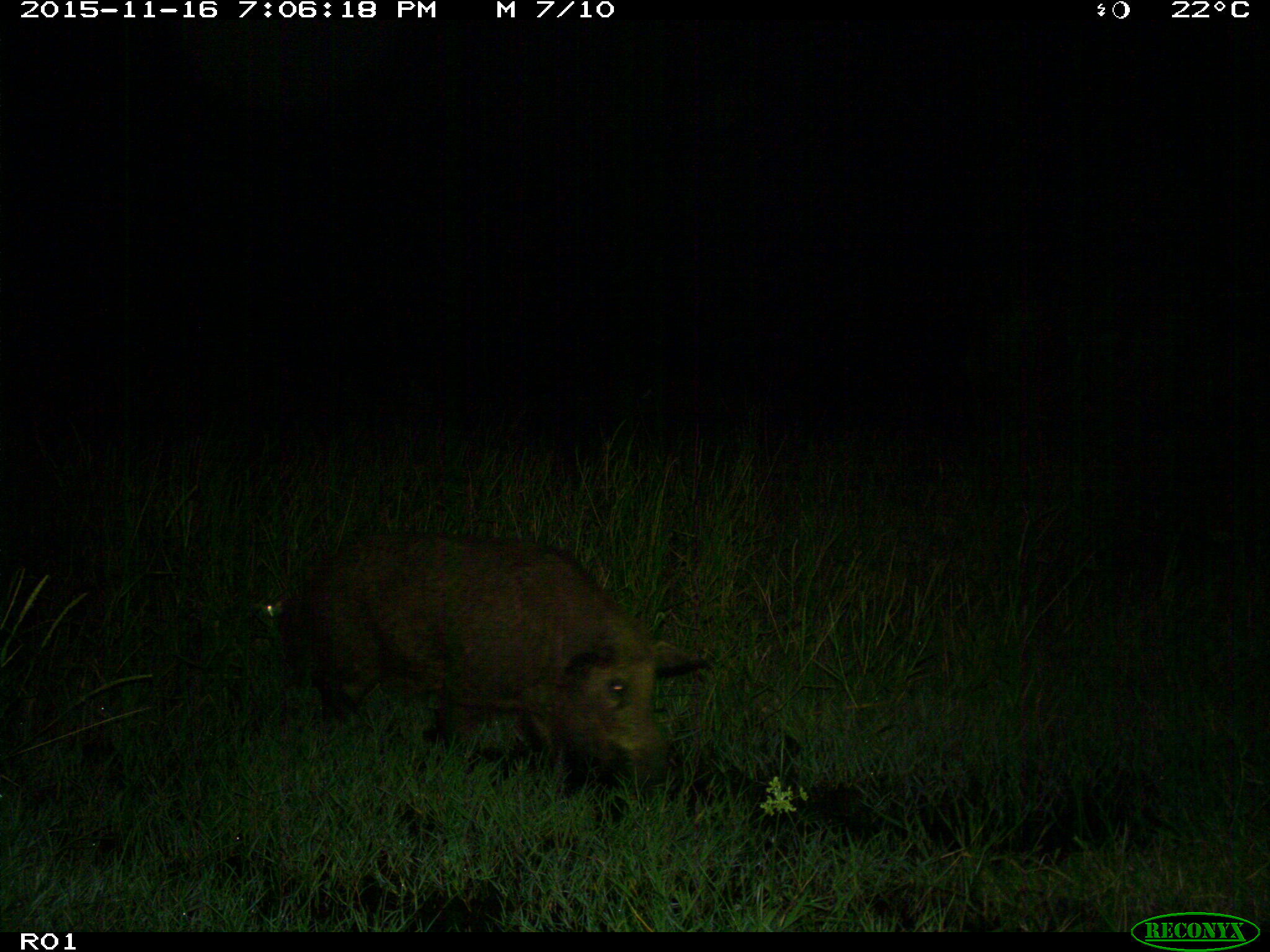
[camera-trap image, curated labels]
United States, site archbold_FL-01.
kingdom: Animalia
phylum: Chordata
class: Mammalia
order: Artiodactyla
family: Suidae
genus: Sus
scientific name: Sus scrofa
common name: wild boar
Sus scrofa (wild boar).